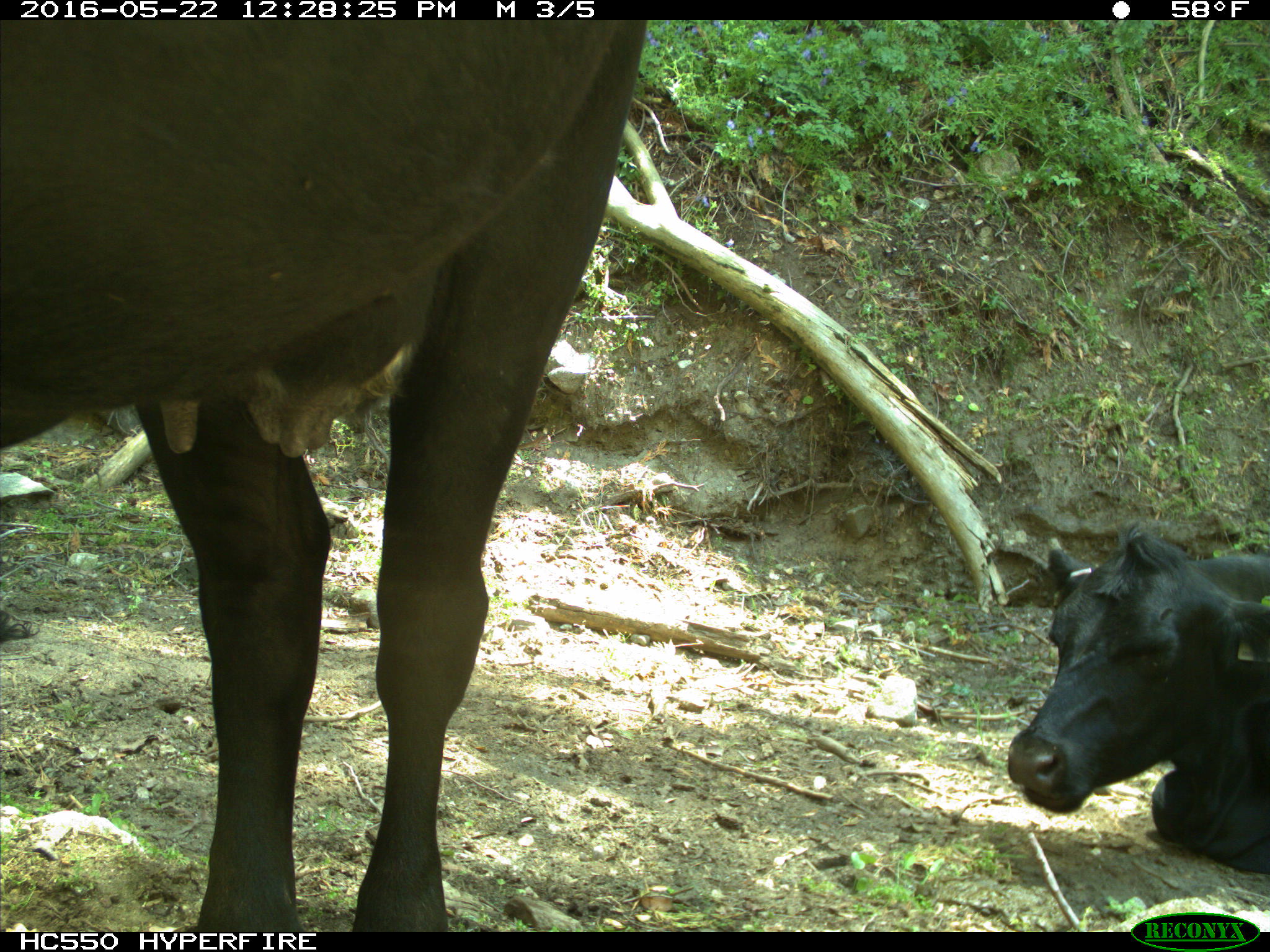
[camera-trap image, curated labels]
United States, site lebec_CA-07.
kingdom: Animalia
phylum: Chordata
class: Mammalia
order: Artiodactyla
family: Bovidae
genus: Bos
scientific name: Bos taurus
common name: domestic cow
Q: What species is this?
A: Bos taurus (domestic cow).